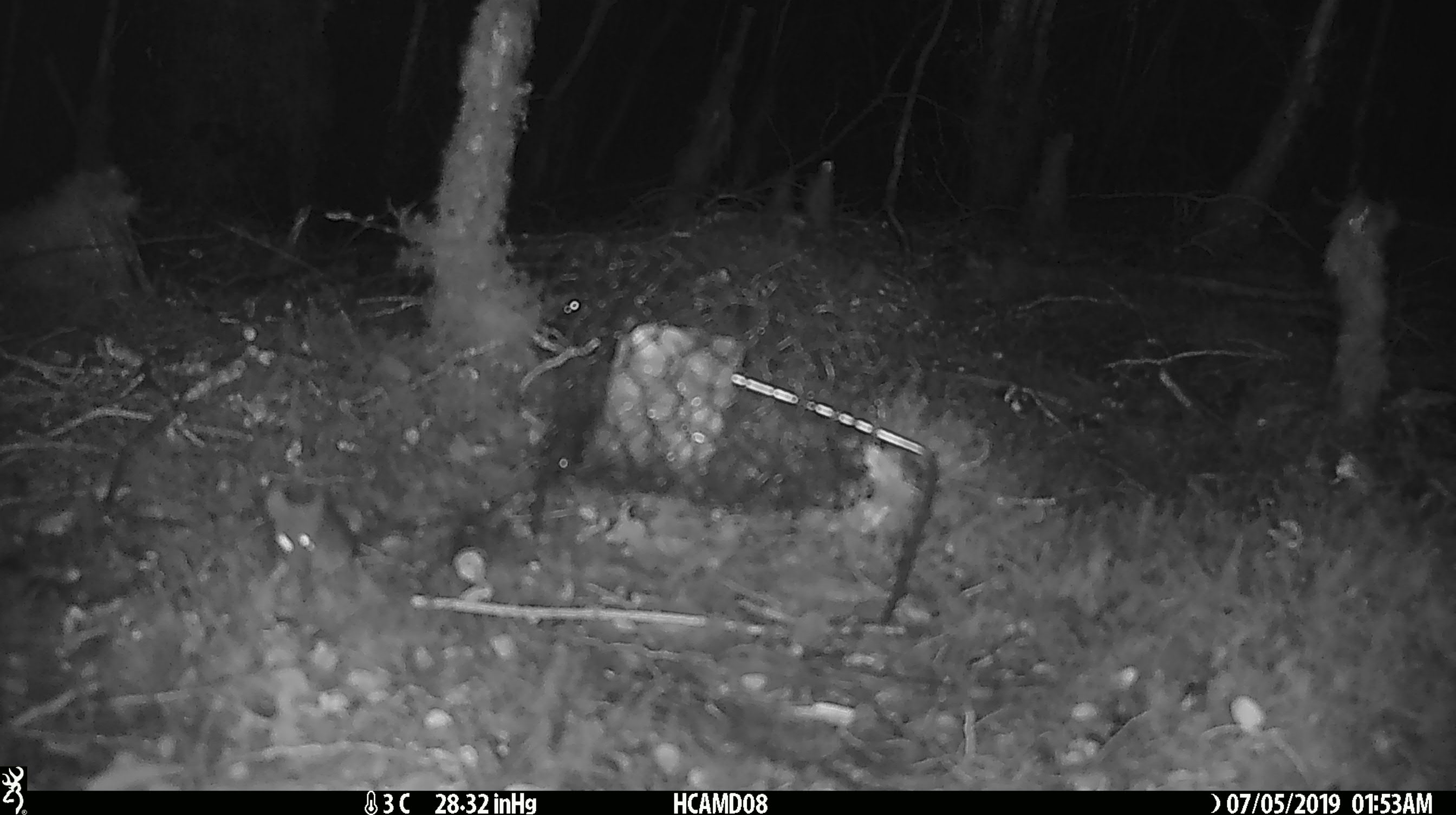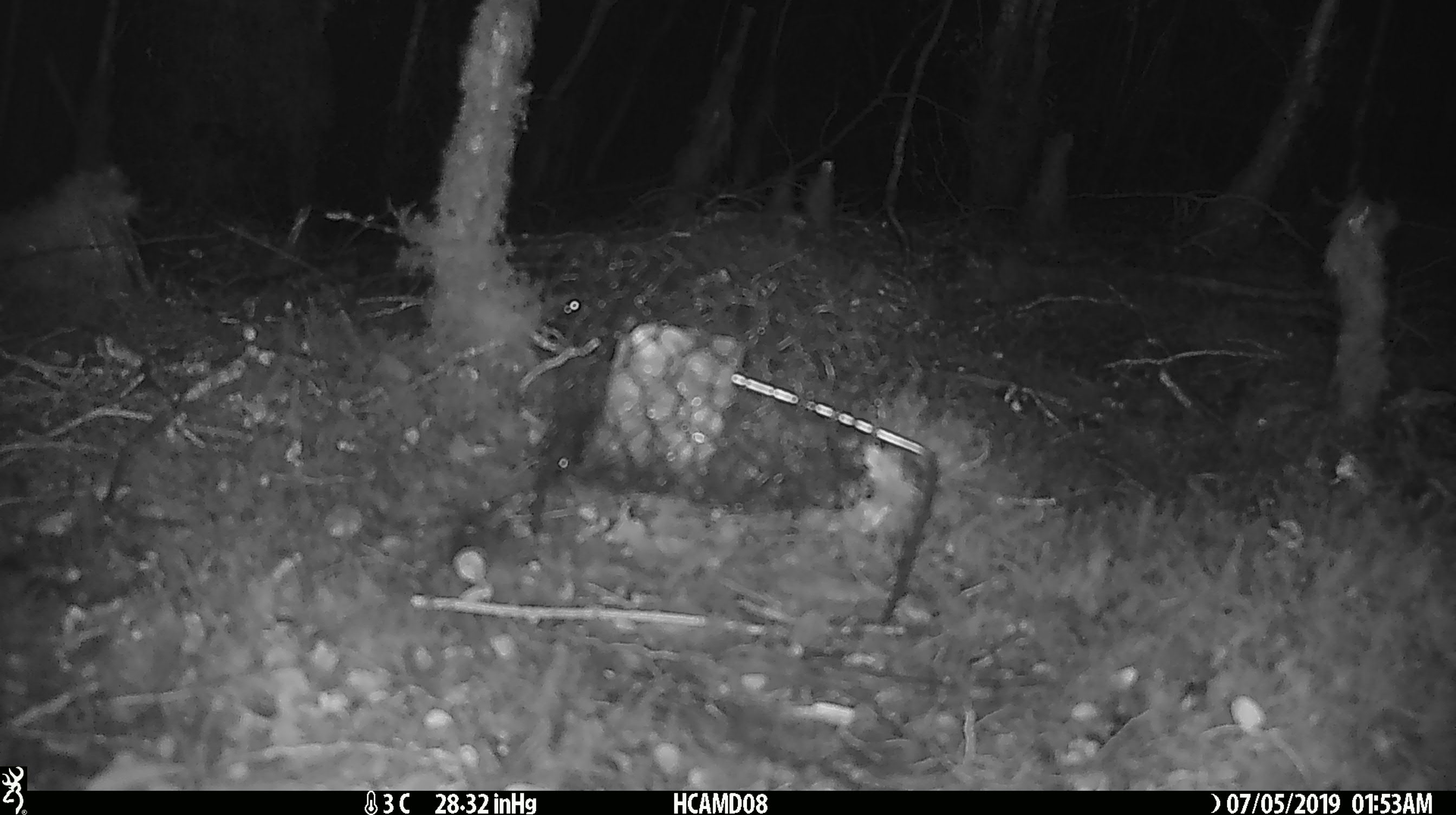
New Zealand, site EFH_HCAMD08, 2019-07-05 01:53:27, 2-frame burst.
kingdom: Animalia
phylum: Chordata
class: Mammalia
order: Rodentia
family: Muridae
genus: Mus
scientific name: Mus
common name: mouse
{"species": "mouse (Mus)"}